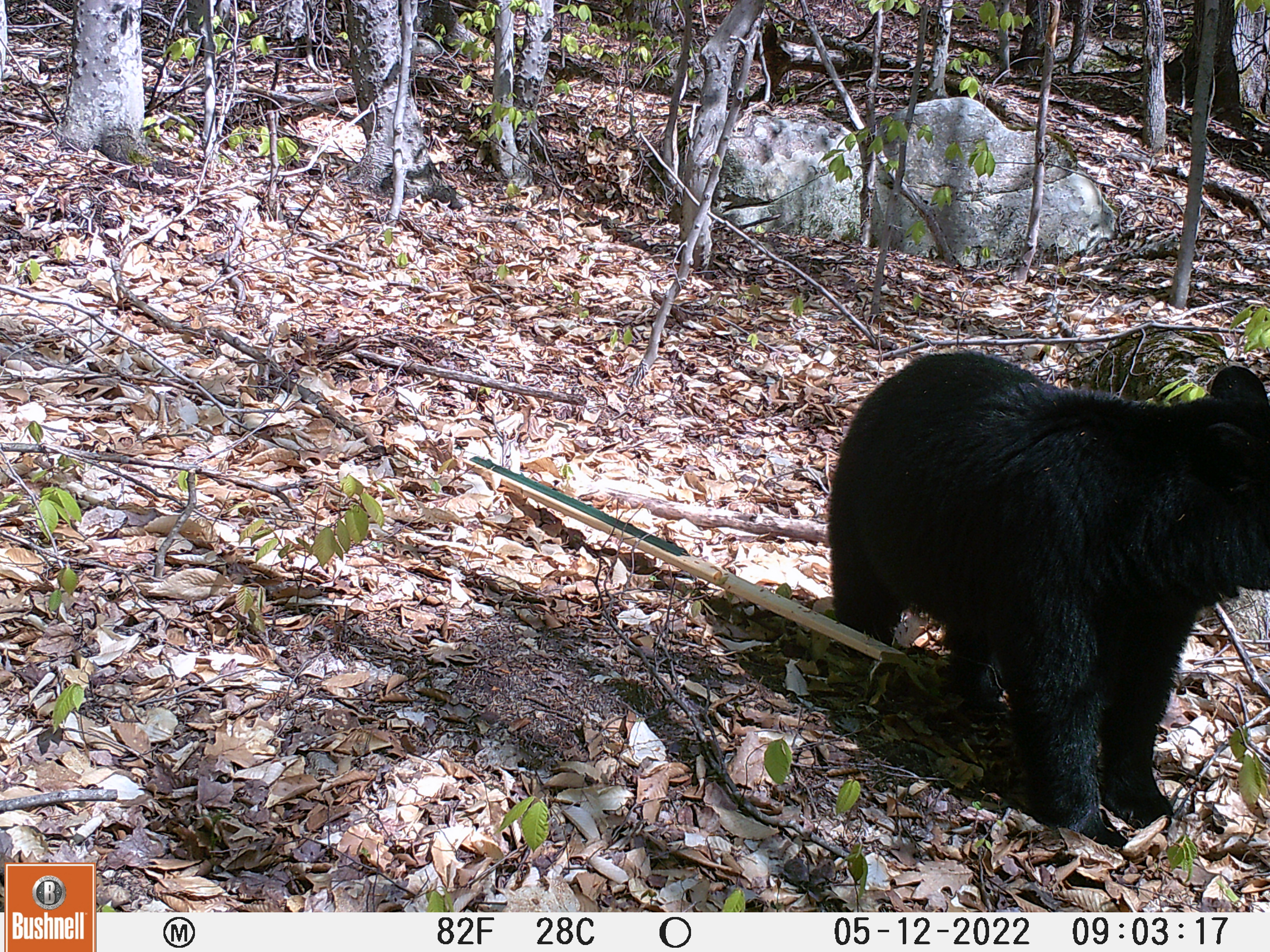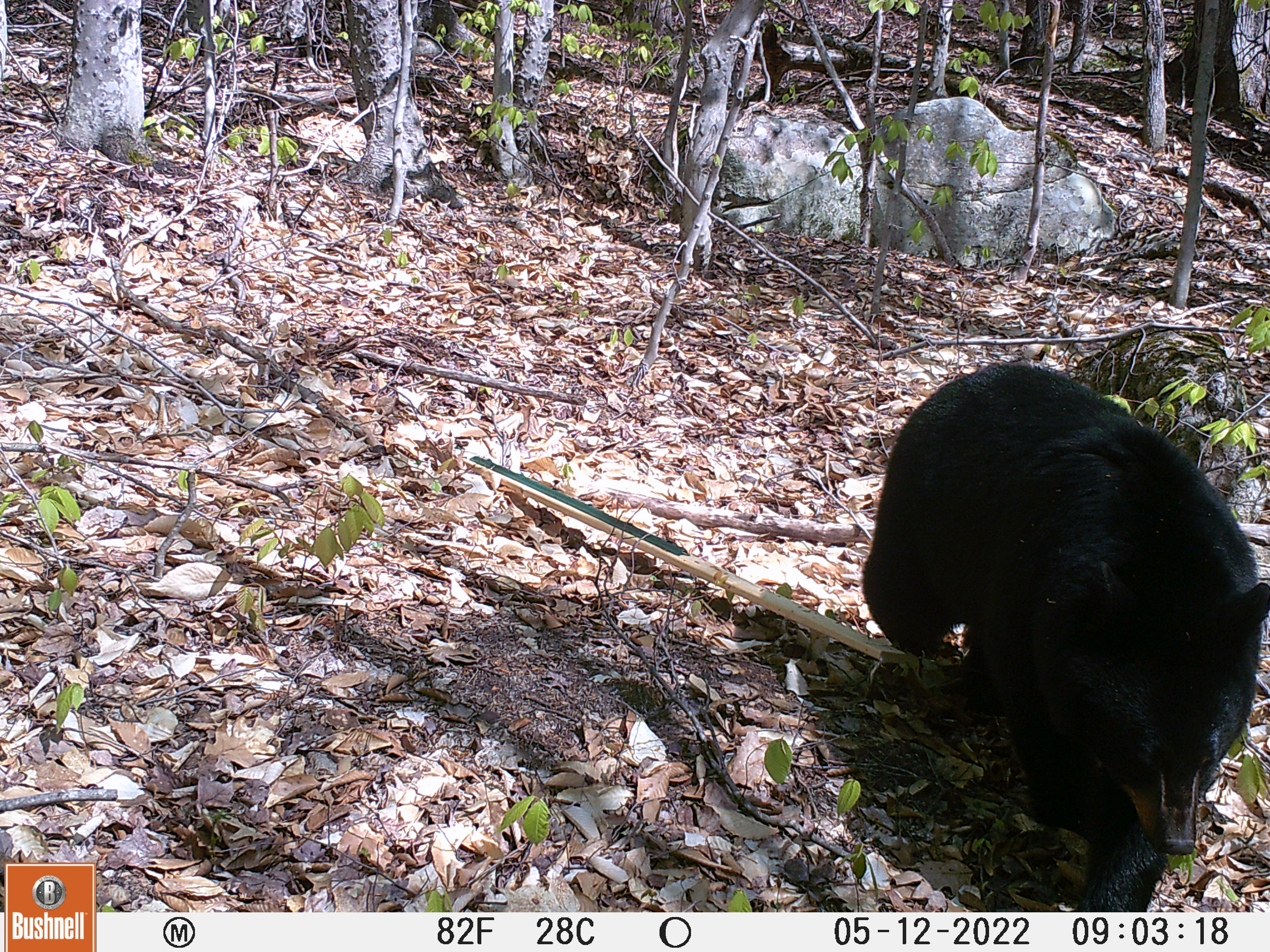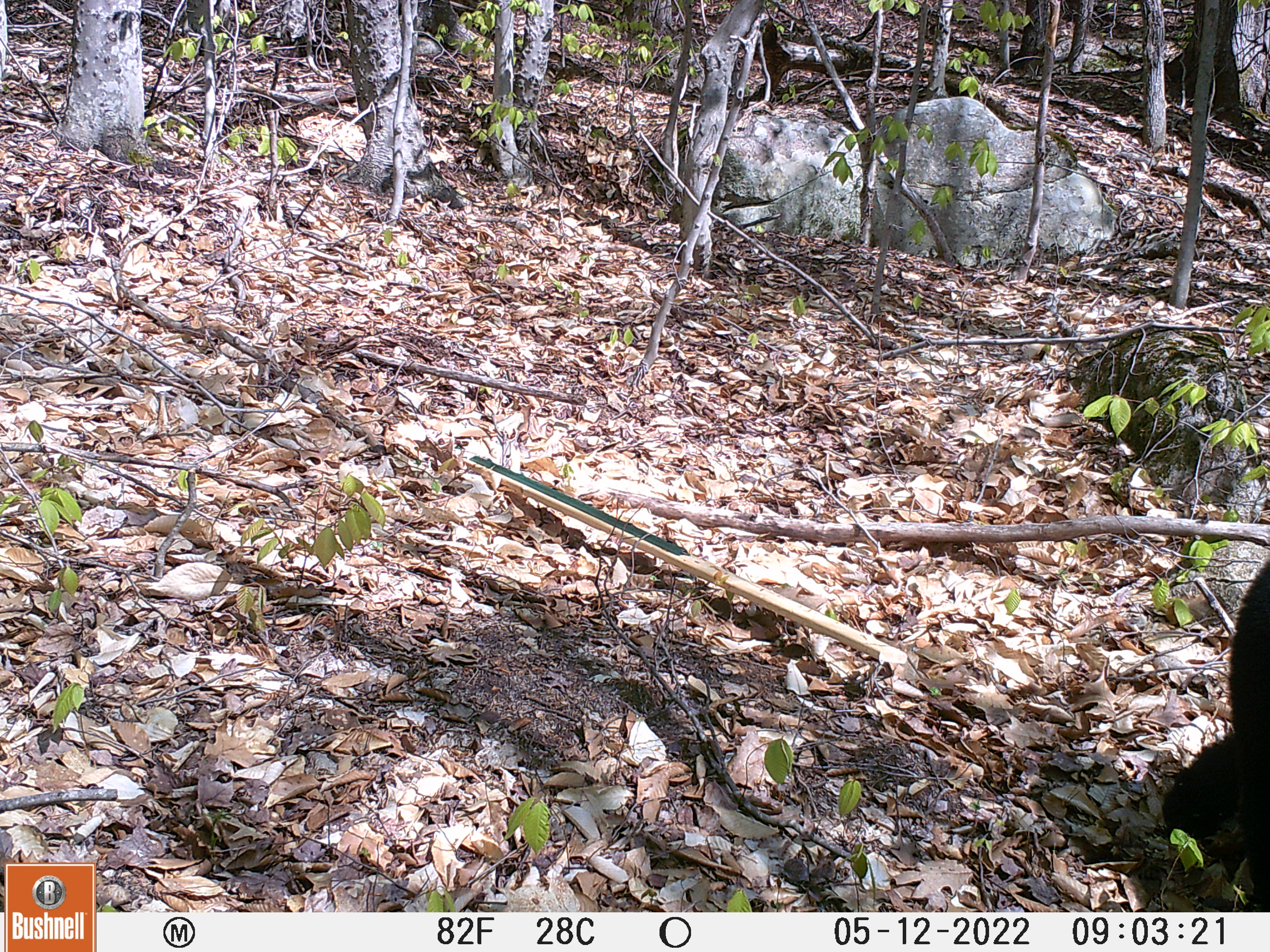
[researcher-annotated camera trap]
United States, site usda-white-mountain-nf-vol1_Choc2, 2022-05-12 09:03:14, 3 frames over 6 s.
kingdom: Animalia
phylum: Chordata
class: Mammalia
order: Carnivora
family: Ursidae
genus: Ursus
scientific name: Ursus americanus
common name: black bear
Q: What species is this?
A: Black bear (Ursus americanus).